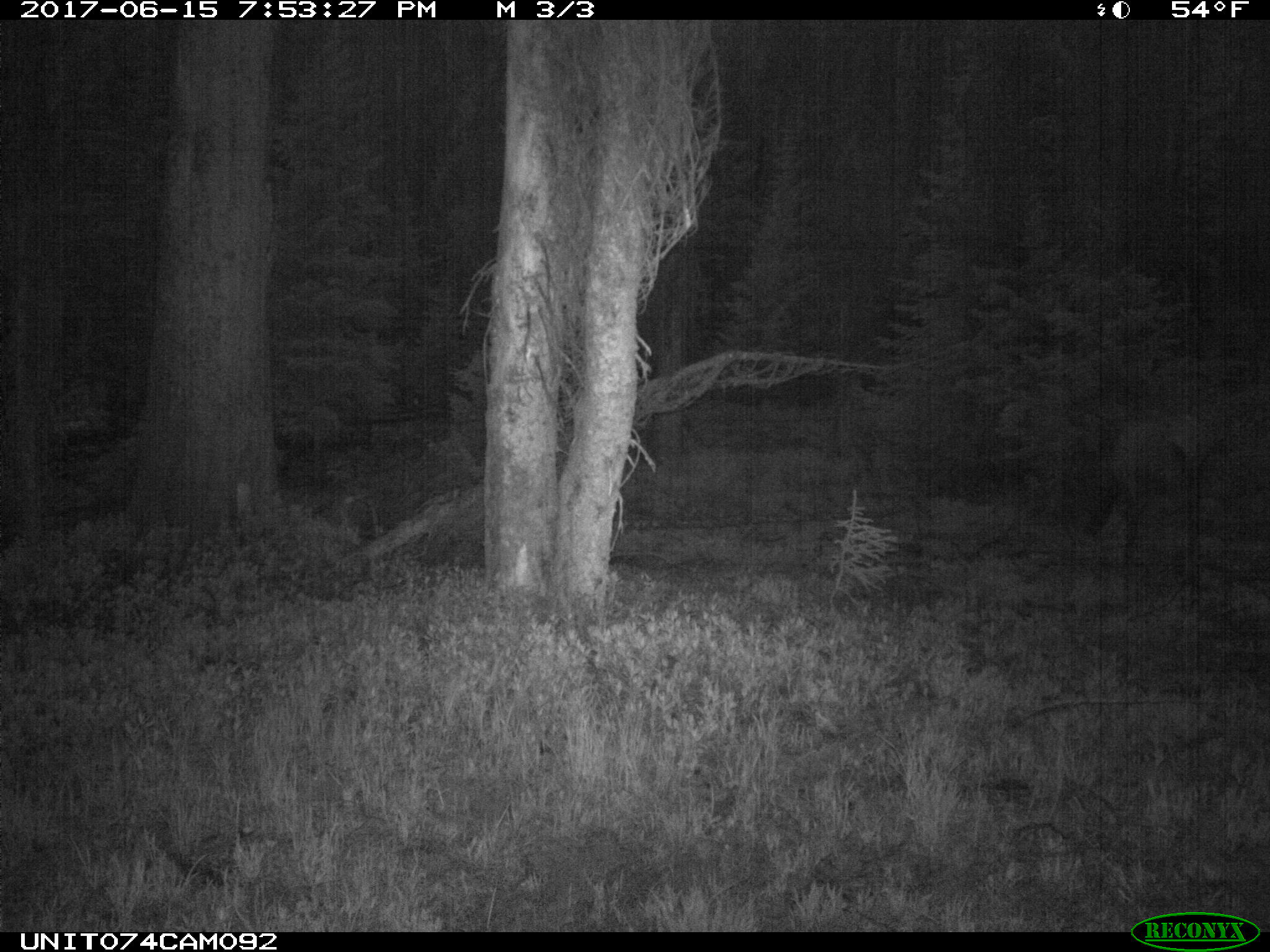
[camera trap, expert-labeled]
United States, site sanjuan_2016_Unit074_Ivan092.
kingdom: Animalia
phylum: Chordata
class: Mammalia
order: Artiodactyla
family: Cervidae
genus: Cervus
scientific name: Cervus elaphus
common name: red deer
Cervus elaphus (red deer).